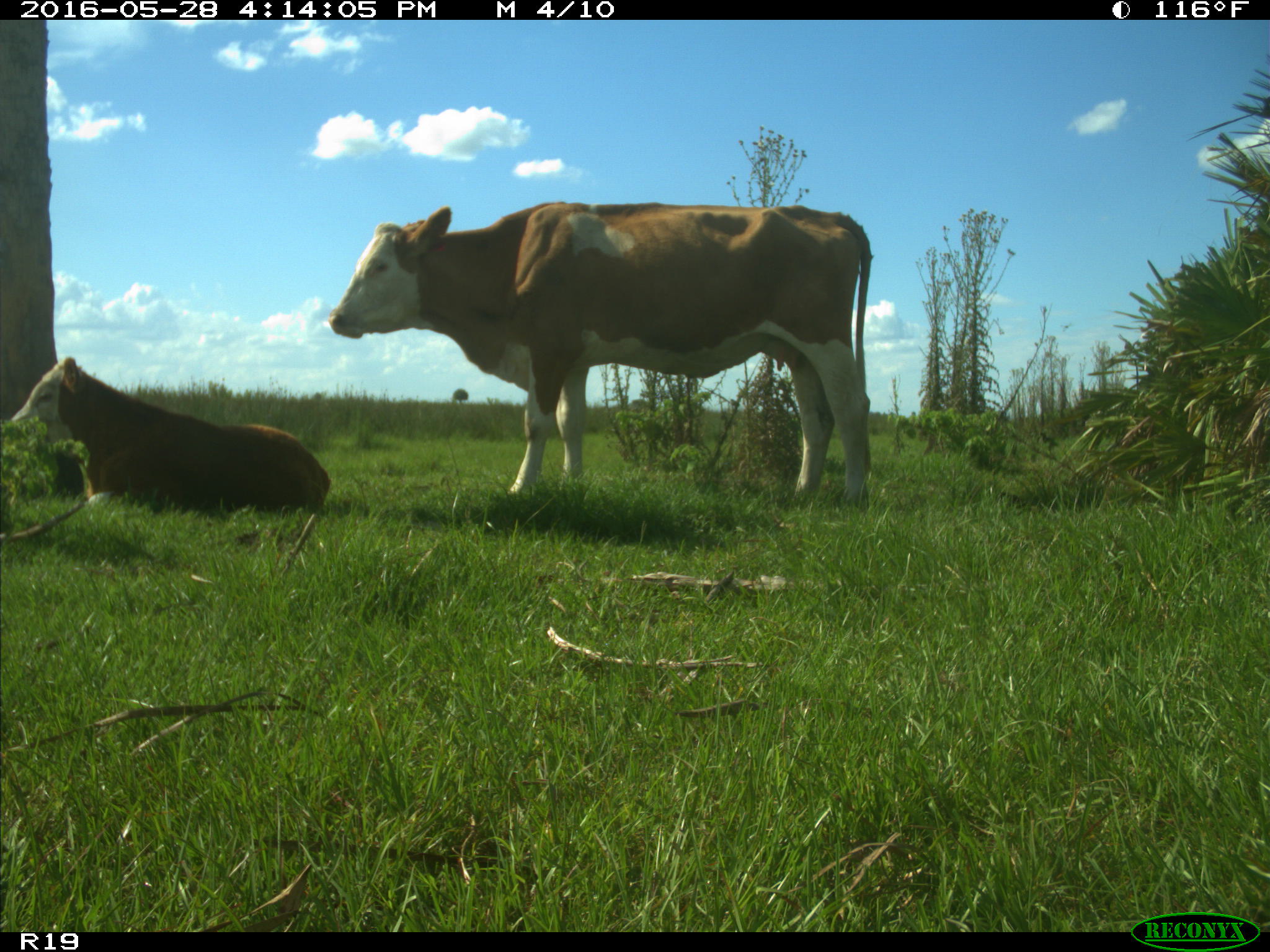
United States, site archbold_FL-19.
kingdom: Animalia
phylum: Chordata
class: Mammalia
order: Artiodactyla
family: Bovidae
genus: Bos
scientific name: Bos taurus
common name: domestic cow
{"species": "Bos taurus (domestic cow)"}